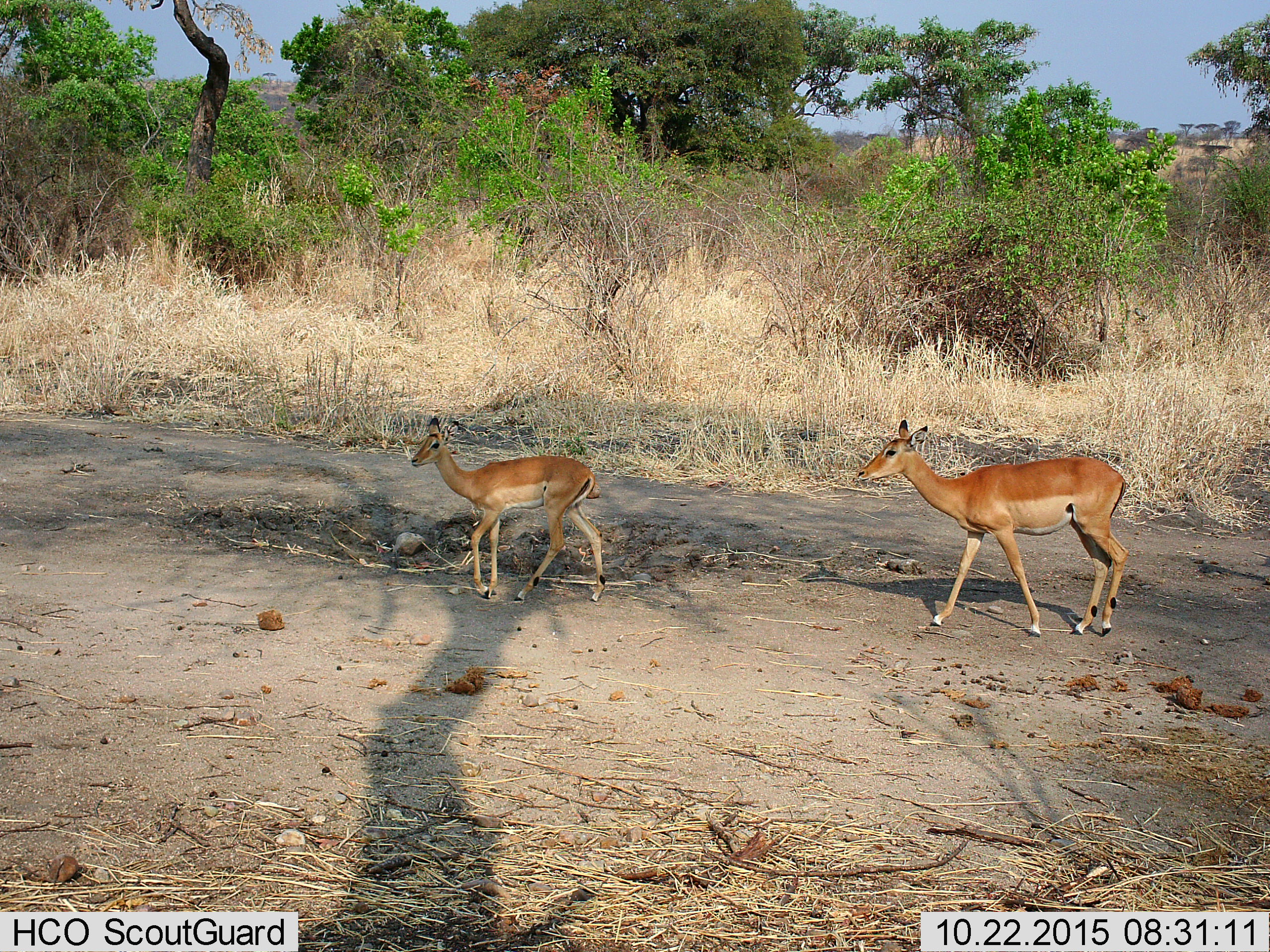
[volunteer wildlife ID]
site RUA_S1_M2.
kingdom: Animalia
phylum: Chordata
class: Mammalia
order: Artiodactyla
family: Bovidae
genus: Aepyceros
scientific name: Aepyceros melampus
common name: impala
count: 2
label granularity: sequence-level